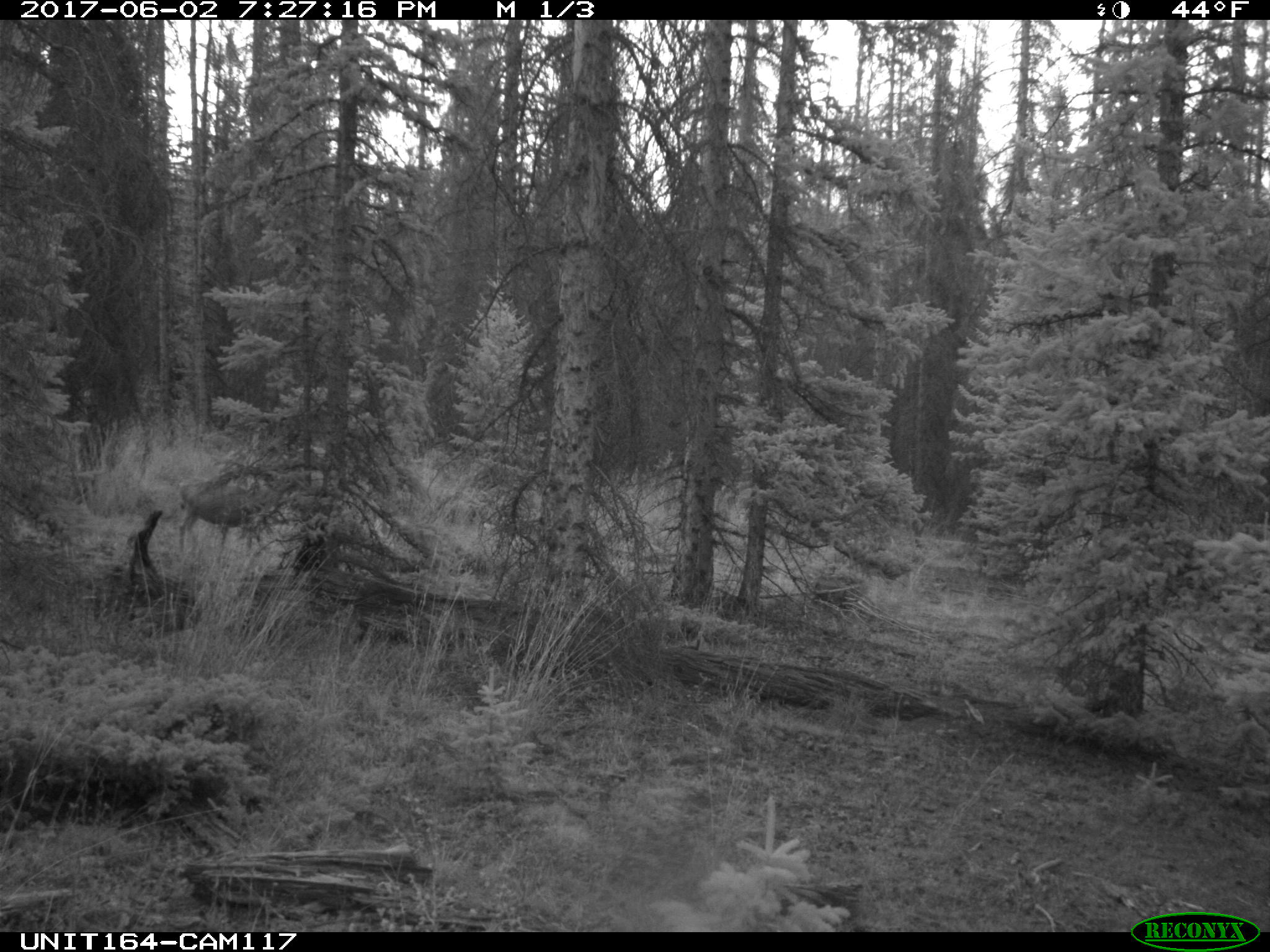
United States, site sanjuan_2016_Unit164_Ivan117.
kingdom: Animalia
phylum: Chordata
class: Mammalia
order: Artiodactyla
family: Cervidae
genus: Odocoileus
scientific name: Odocoileus hemionus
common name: mule deer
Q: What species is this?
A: Odocoileus hemionus (mule deer).